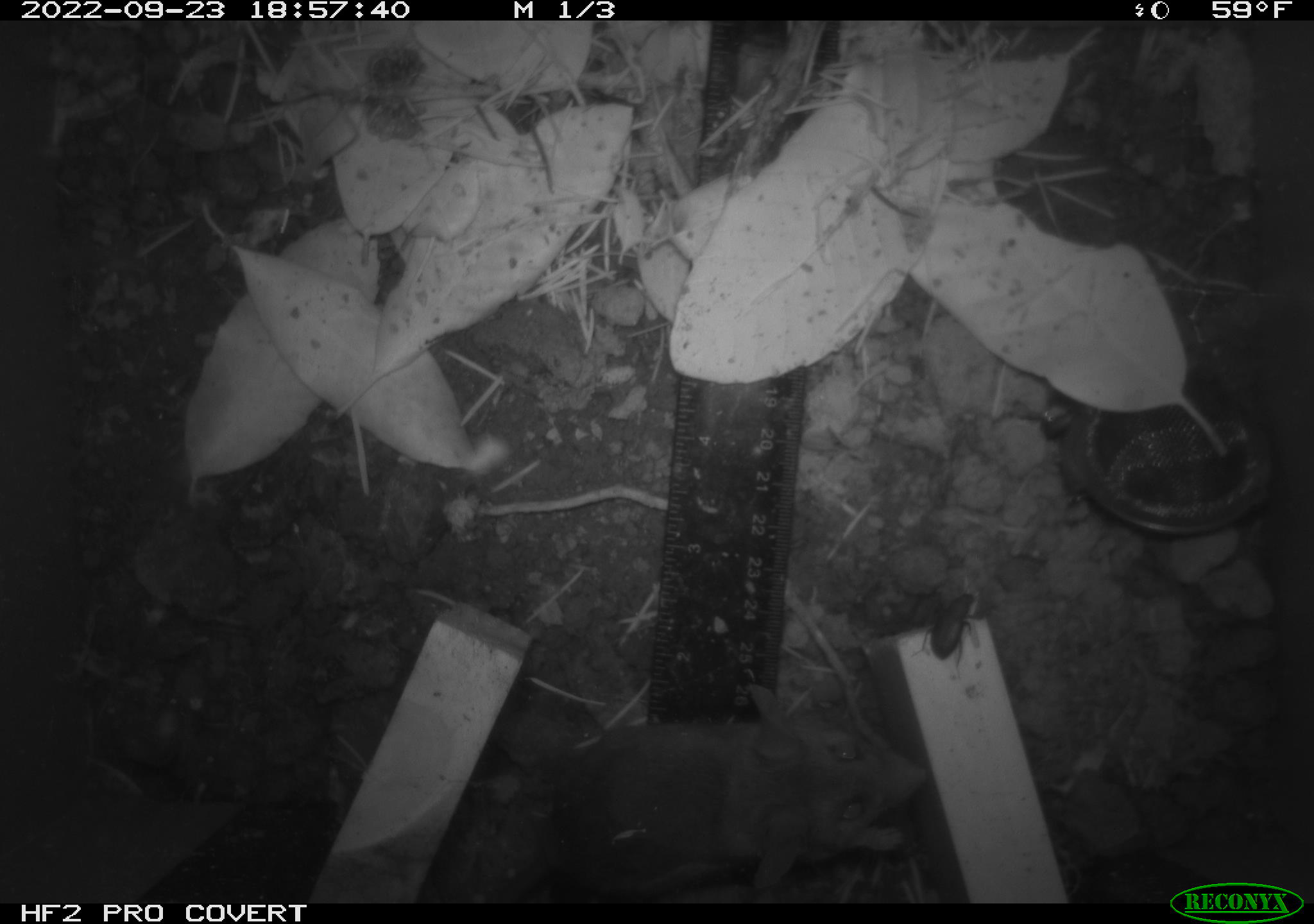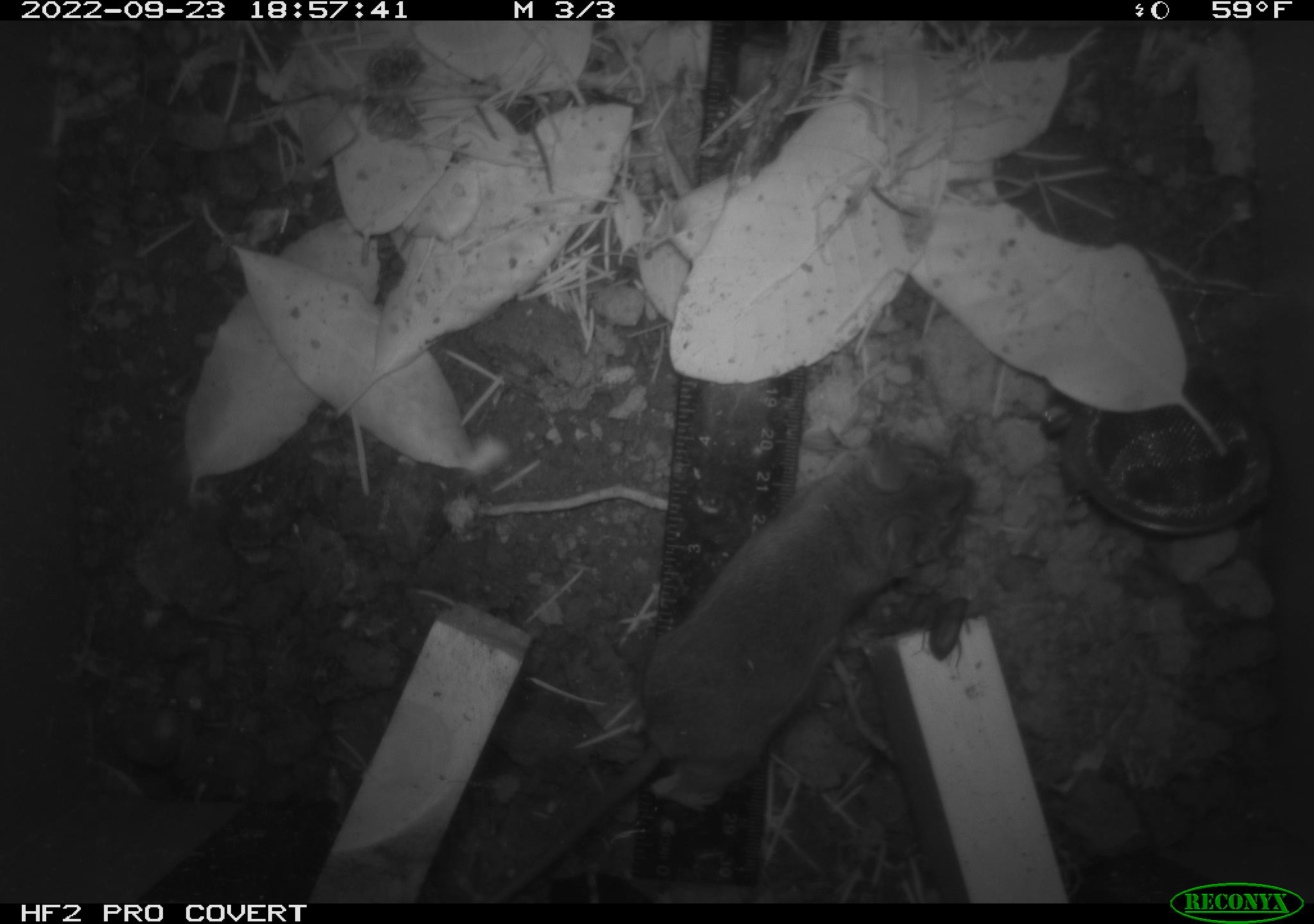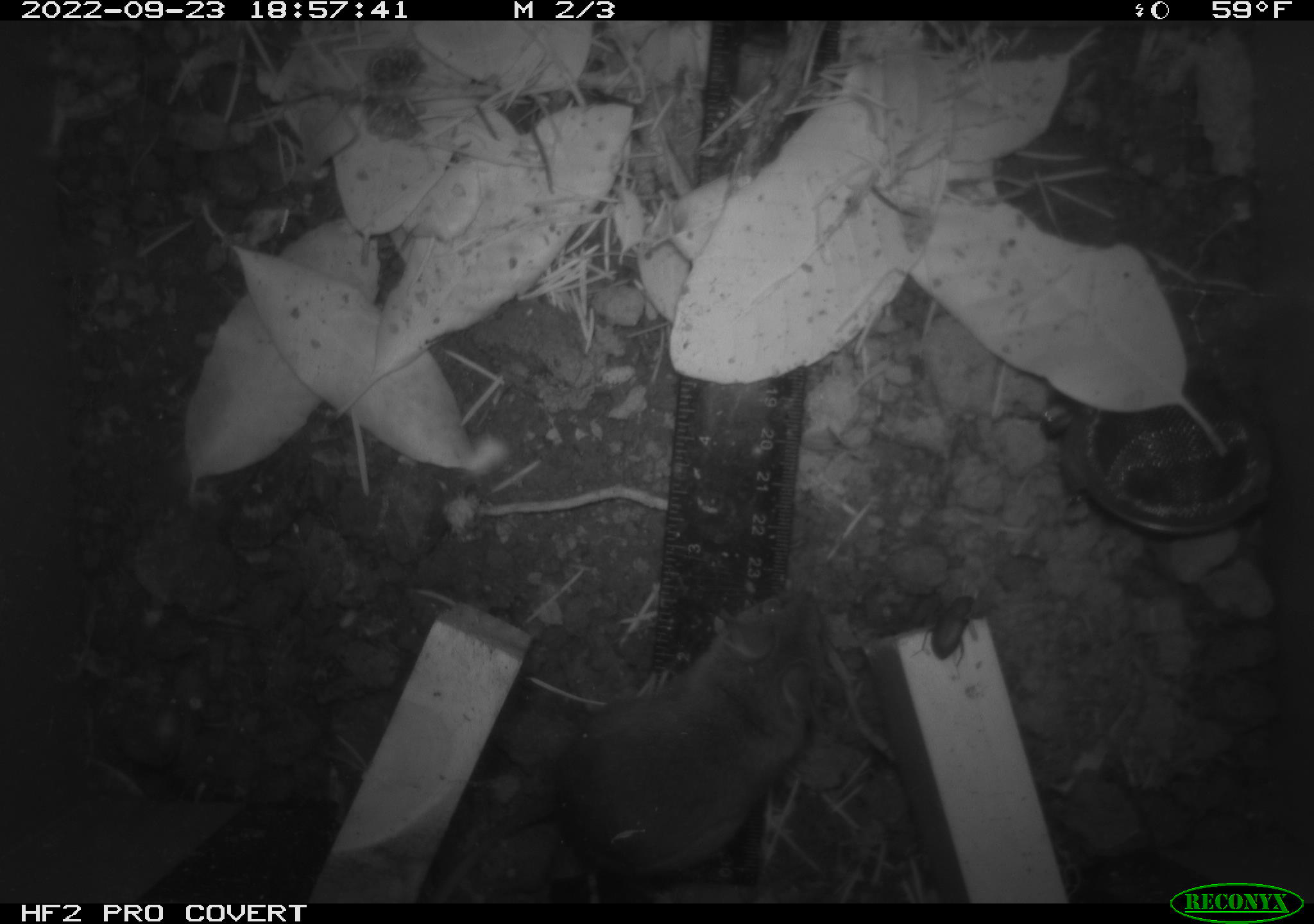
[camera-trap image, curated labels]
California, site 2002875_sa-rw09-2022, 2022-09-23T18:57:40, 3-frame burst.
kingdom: Animalia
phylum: Chordata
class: Mammalia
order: Rodentia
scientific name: Rodentia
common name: mouse species